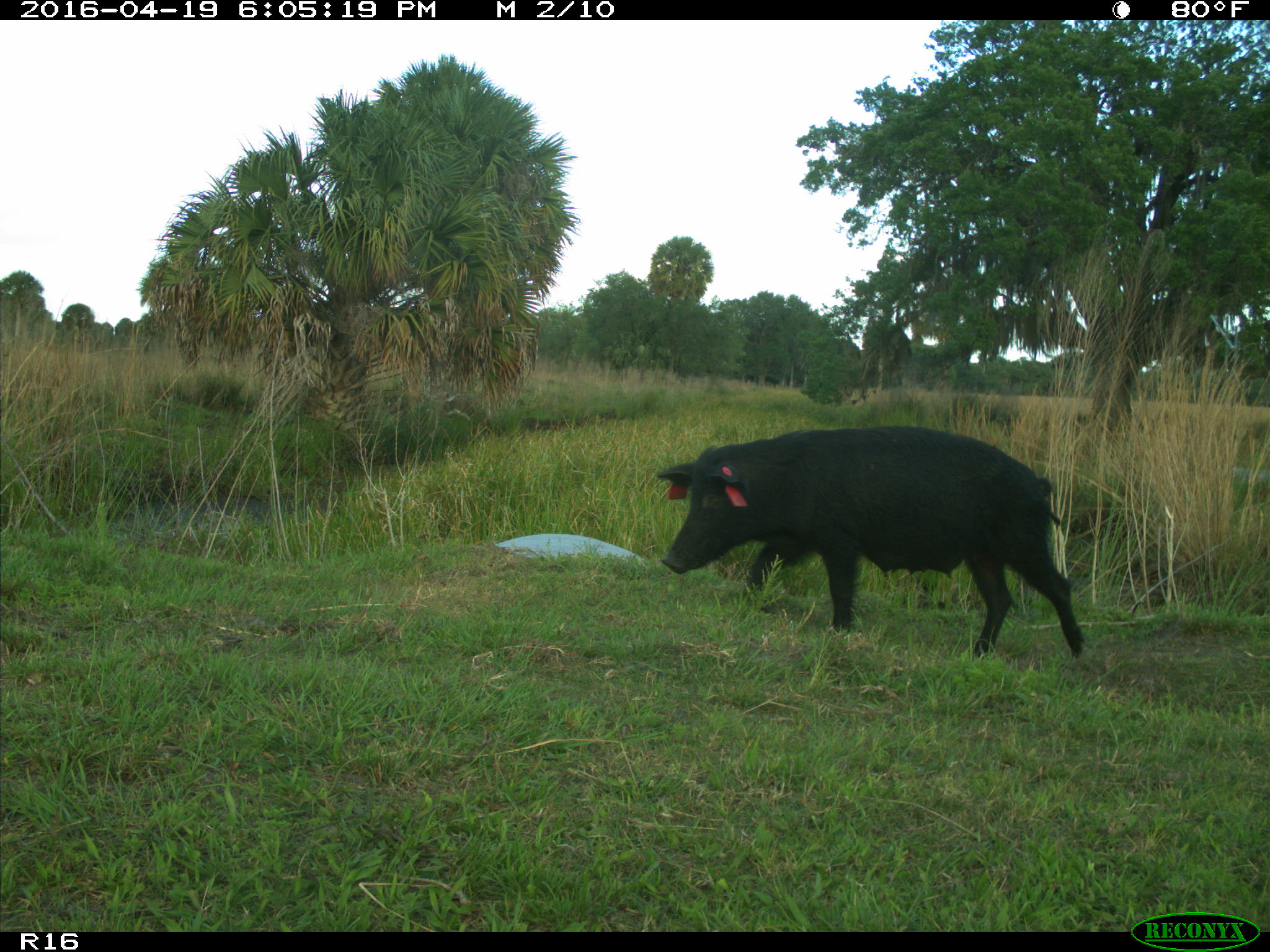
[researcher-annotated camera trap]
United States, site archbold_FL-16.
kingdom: Animalia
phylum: Chordata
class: Mammalia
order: Artiodactyla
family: Suidae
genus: Sus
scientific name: Sus scrofa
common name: wild boar